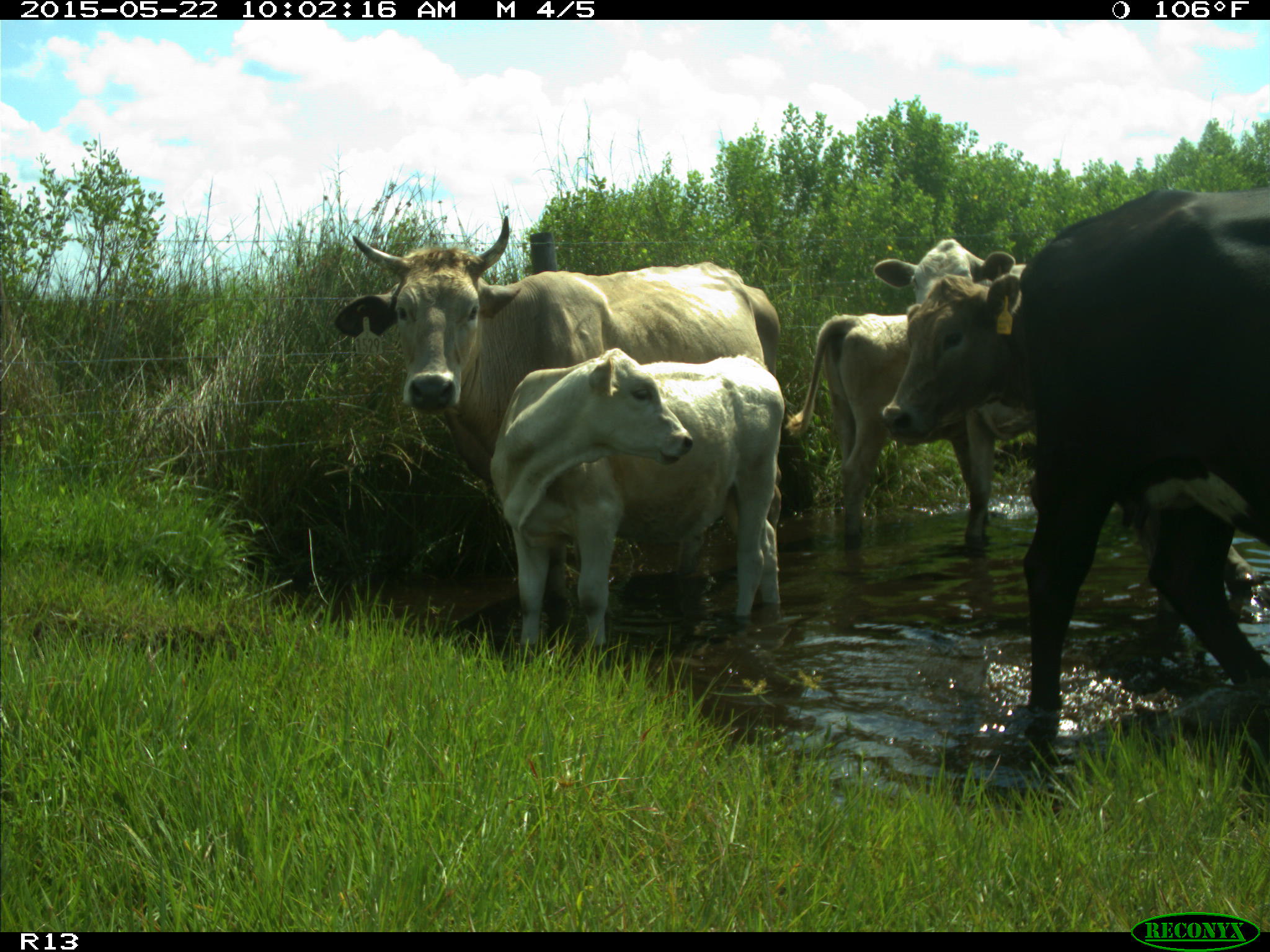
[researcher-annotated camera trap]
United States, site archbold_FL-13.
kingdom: Animalia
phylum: Chordata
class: Mammalia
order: Artiodactyla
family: Bovidae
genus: Bos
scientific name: Bos taurus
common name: domestic cow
Bos taurus (domestic cow).